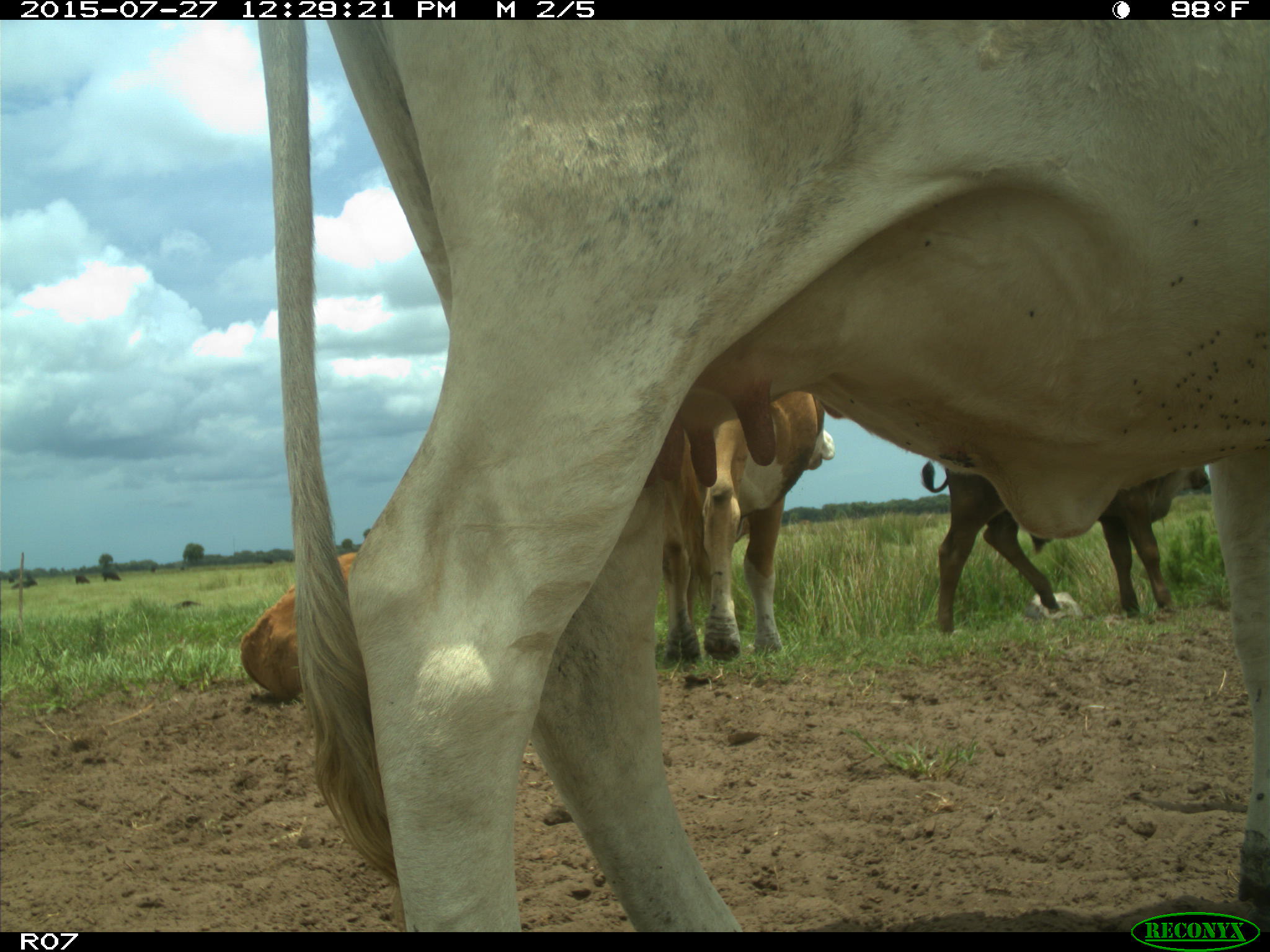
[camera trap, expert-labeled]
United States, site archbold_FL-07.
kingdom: Animalia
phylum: Chordata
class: Mammalia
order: Artiodactyla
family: Bovidae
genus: Bos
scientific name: Bos taurus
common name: domestic cow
Bos taurus (domestic cow).